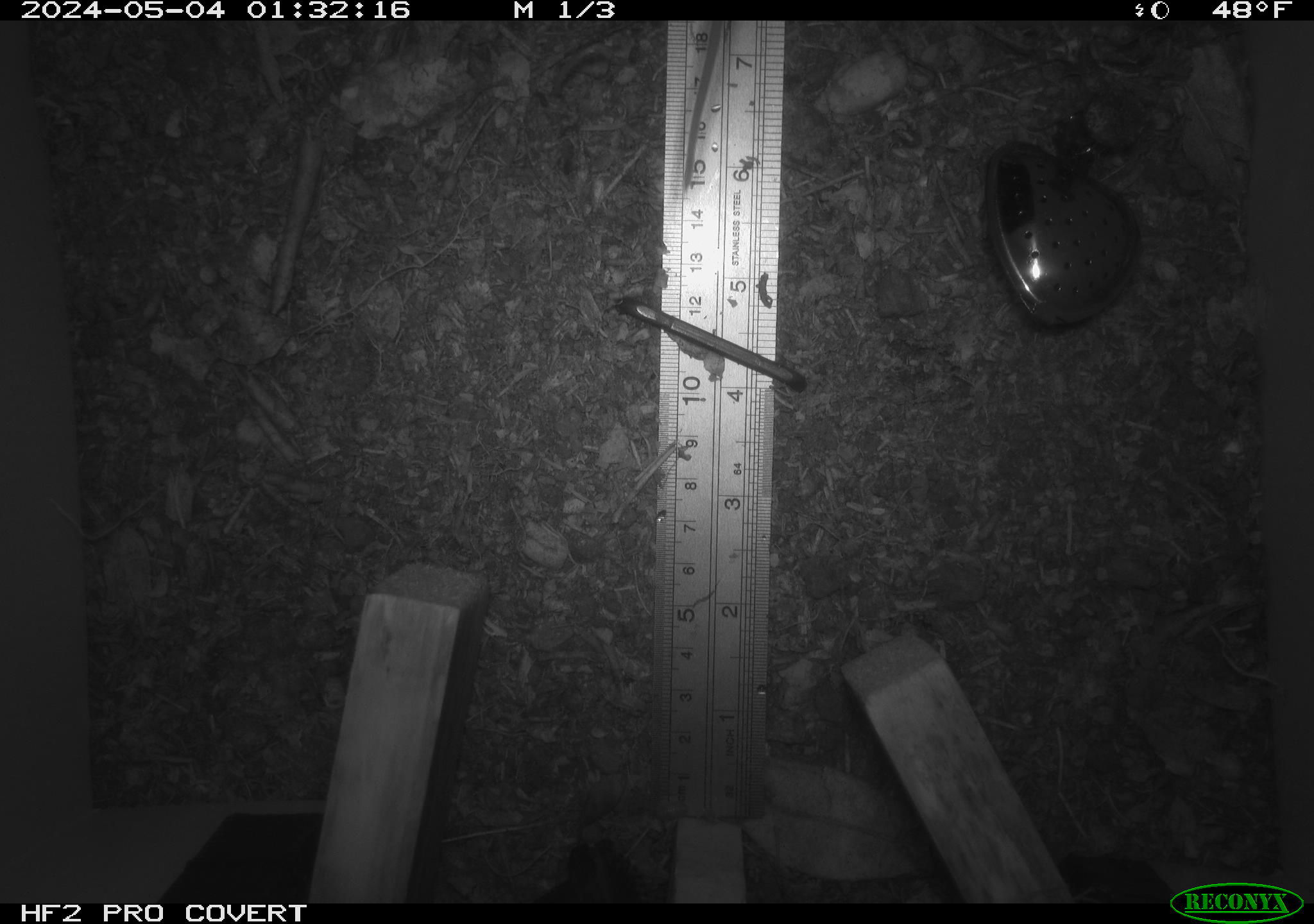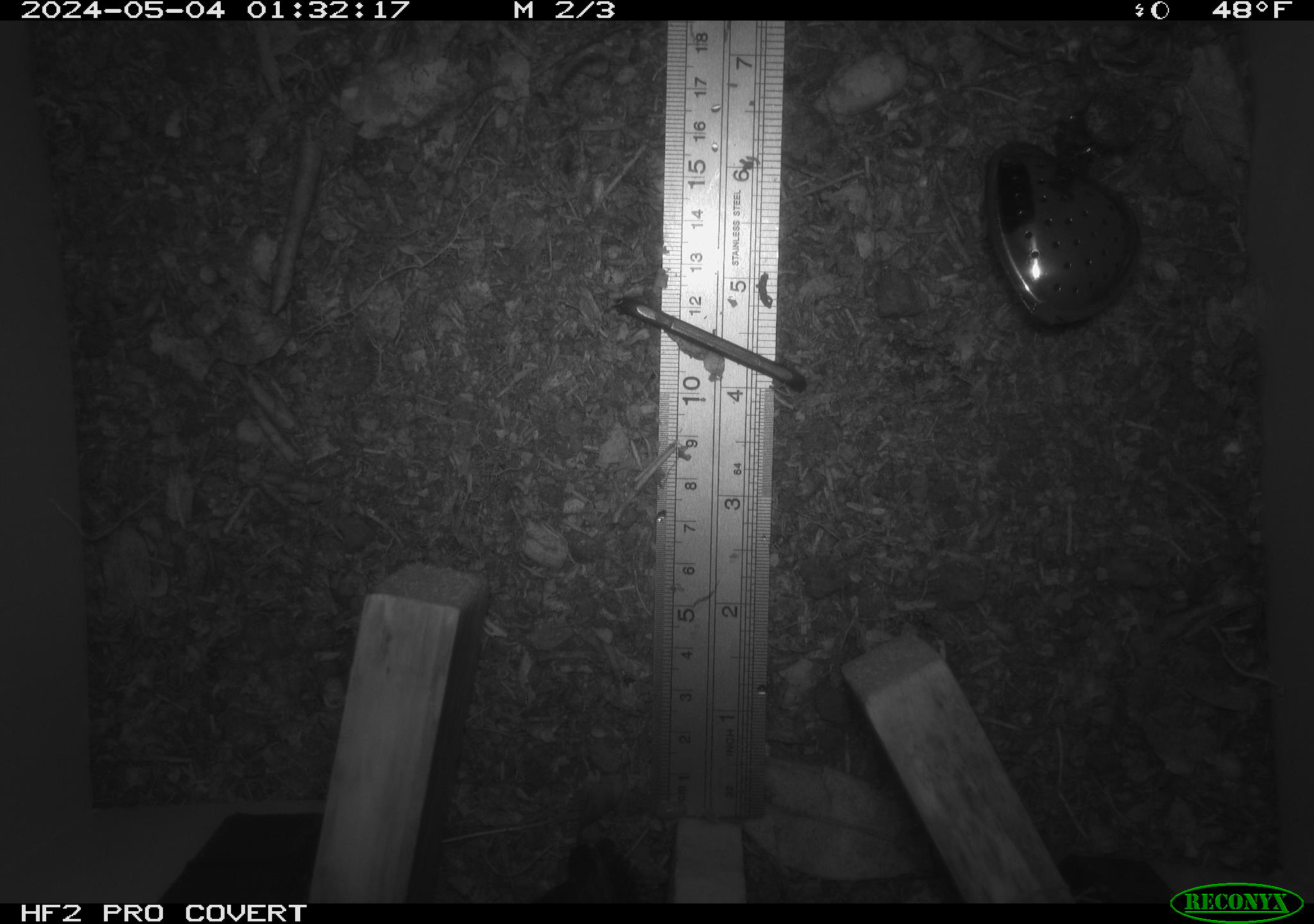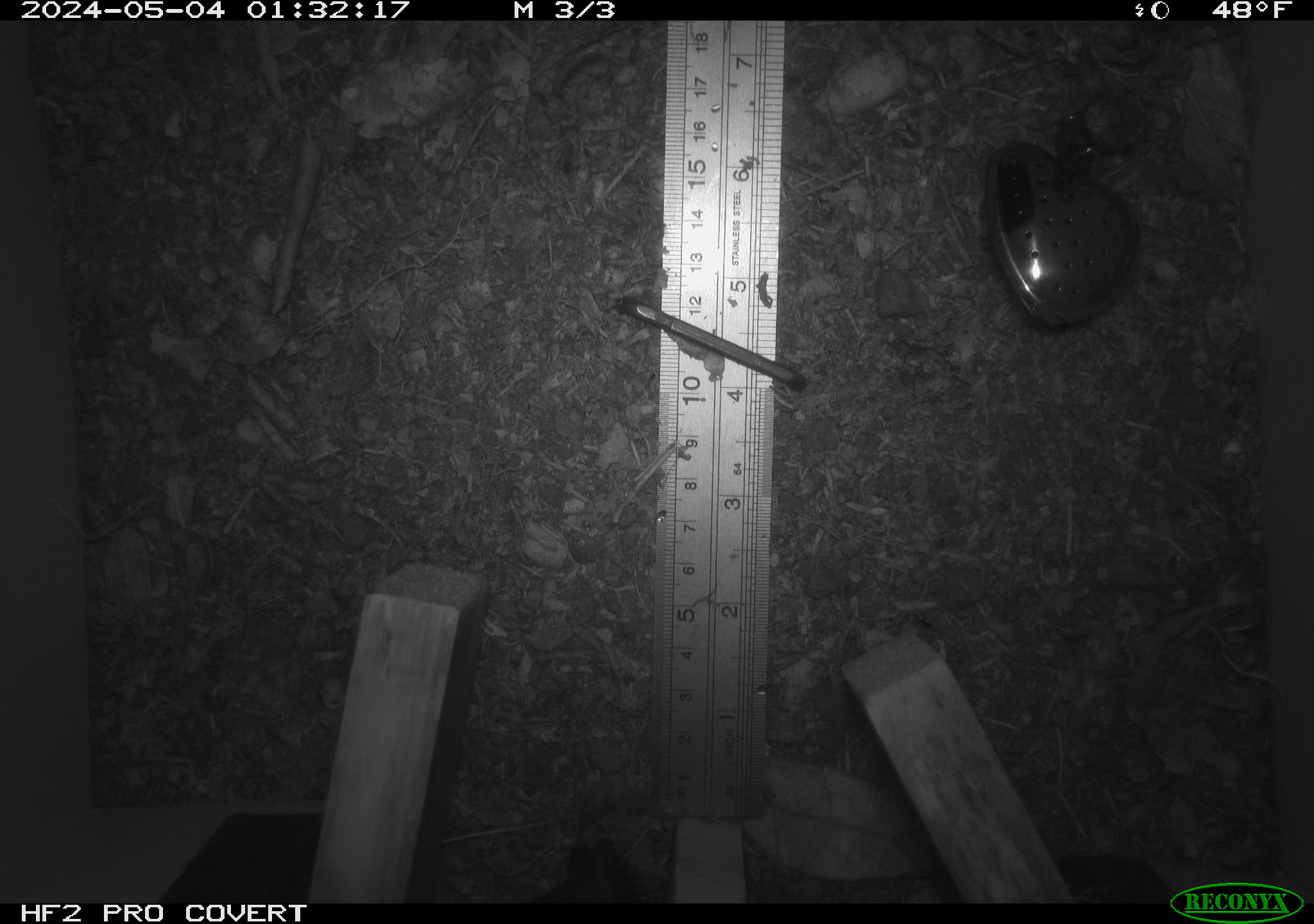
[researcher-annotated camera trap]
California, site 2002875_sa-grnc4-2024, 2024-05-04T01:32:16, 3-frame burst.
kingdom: Animalia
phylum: Chordata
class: Mammalia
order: Rodentia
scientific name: Rodentia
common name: rodent